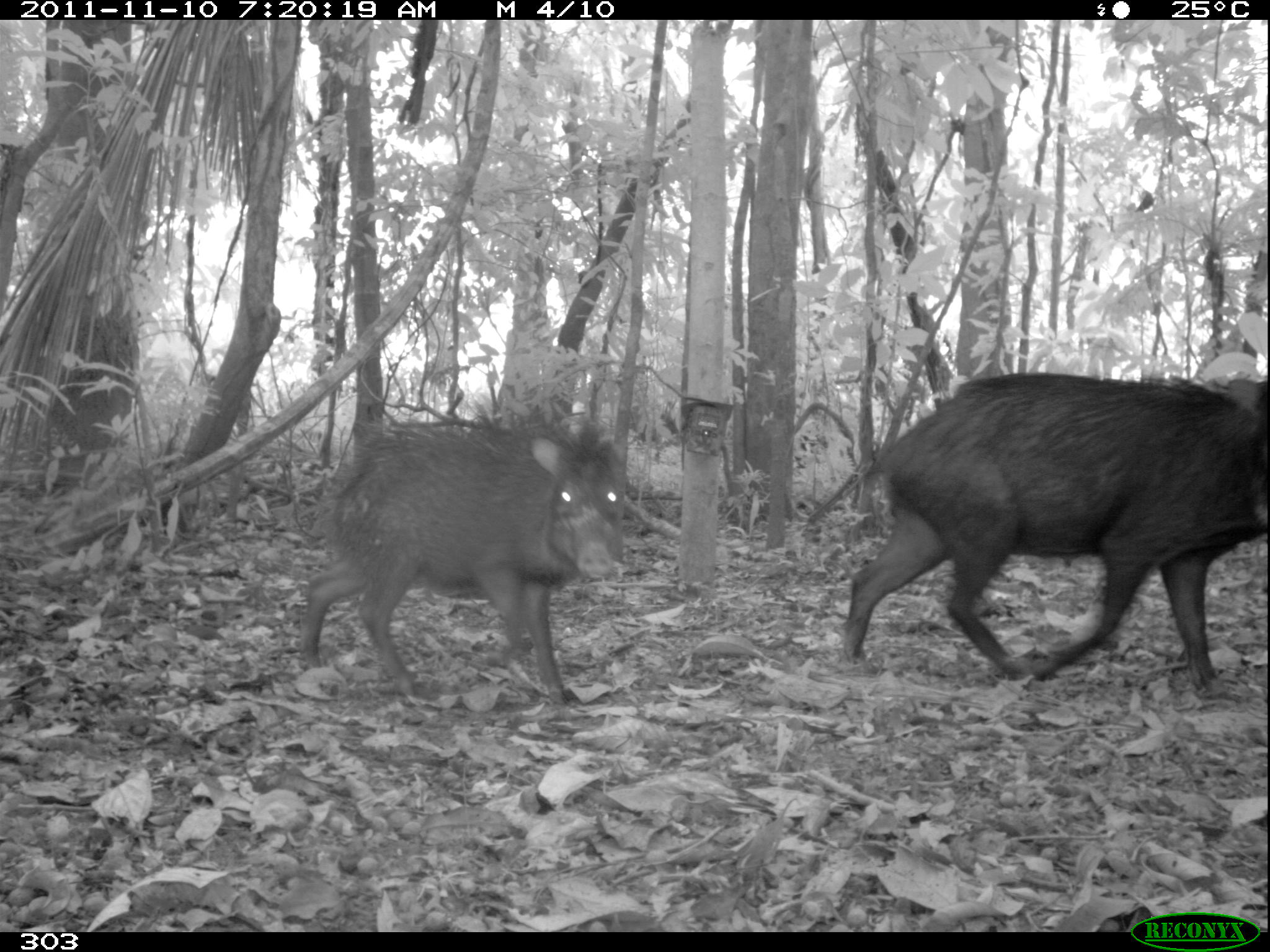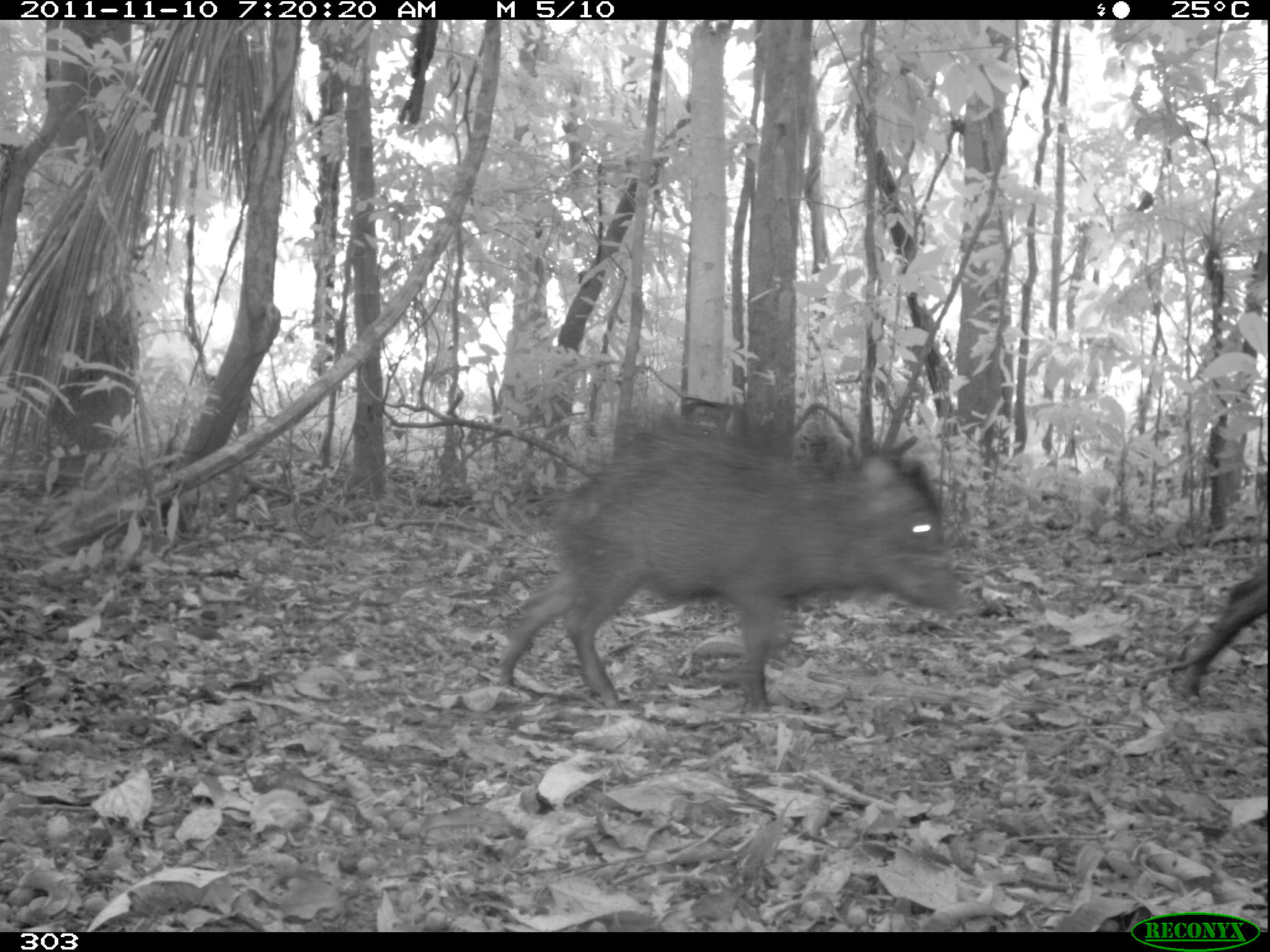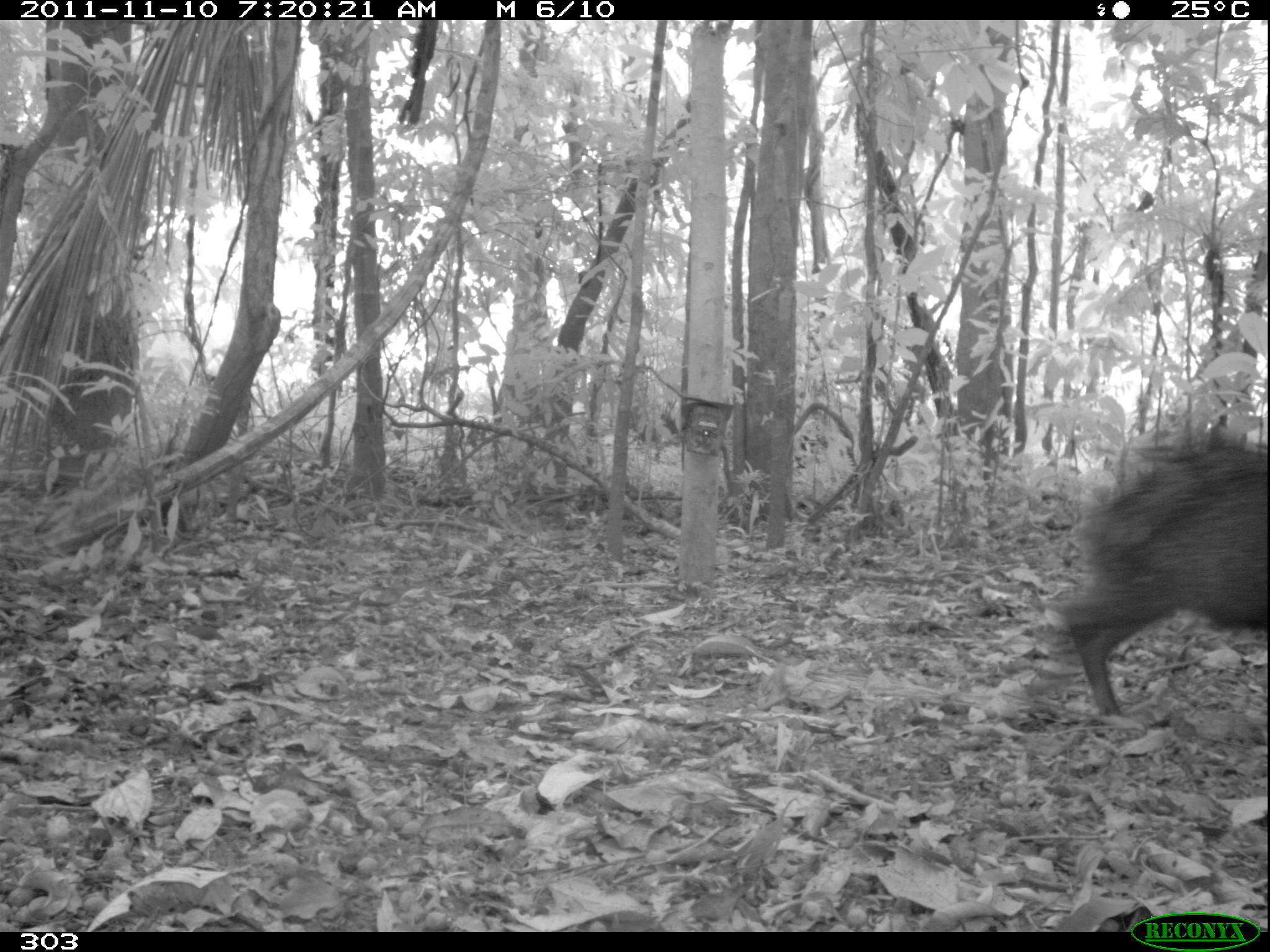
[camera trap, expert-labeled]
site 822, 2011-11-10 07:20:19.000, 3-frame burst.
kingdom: Animalia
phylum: Chordata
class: Mammalia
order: Artiodactyla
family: Tayassuidae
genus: Tayassu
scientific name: Tayassu pecari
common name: white-lipped peccary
Tayassu pecari (white-lipped peccary).